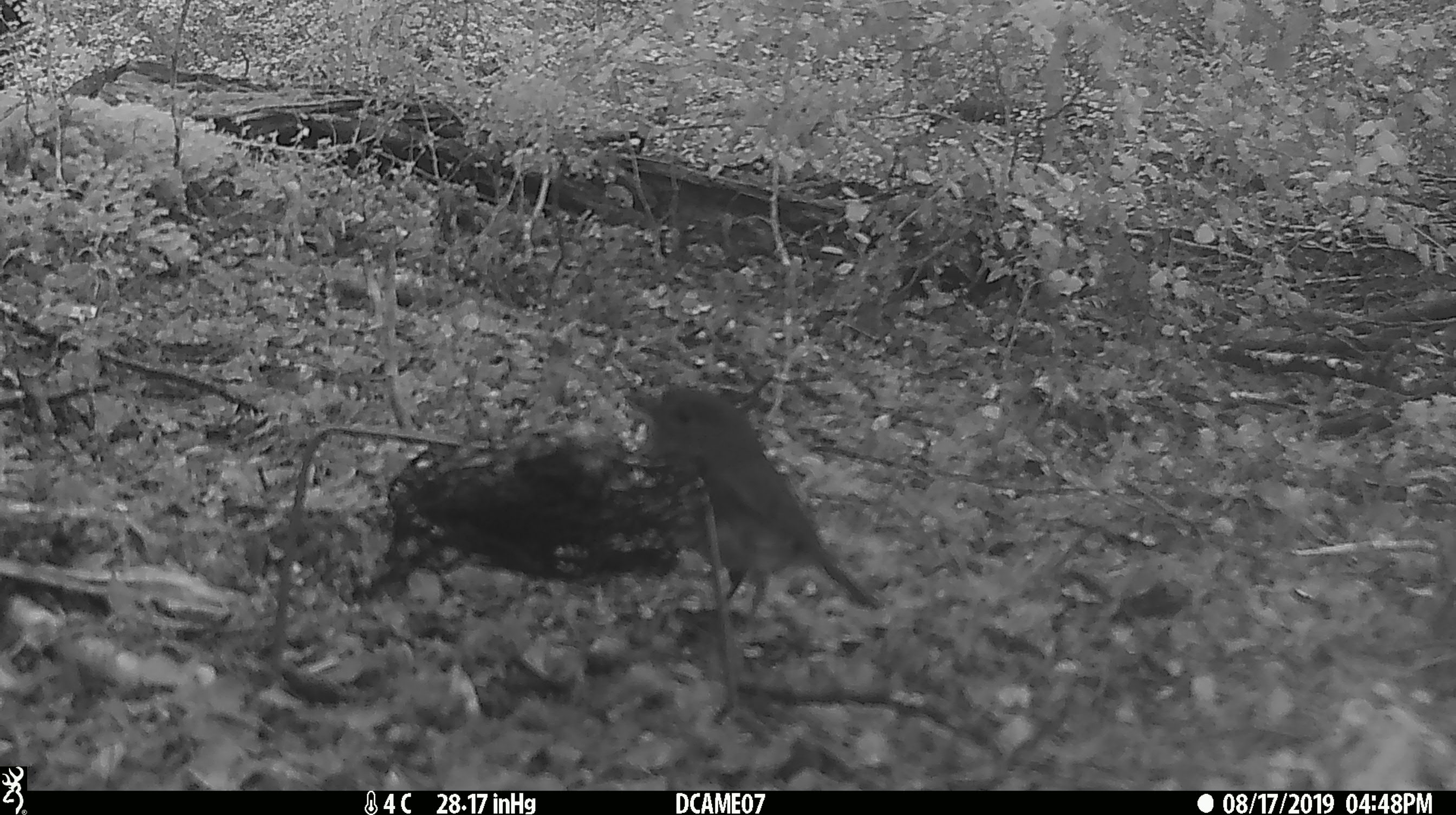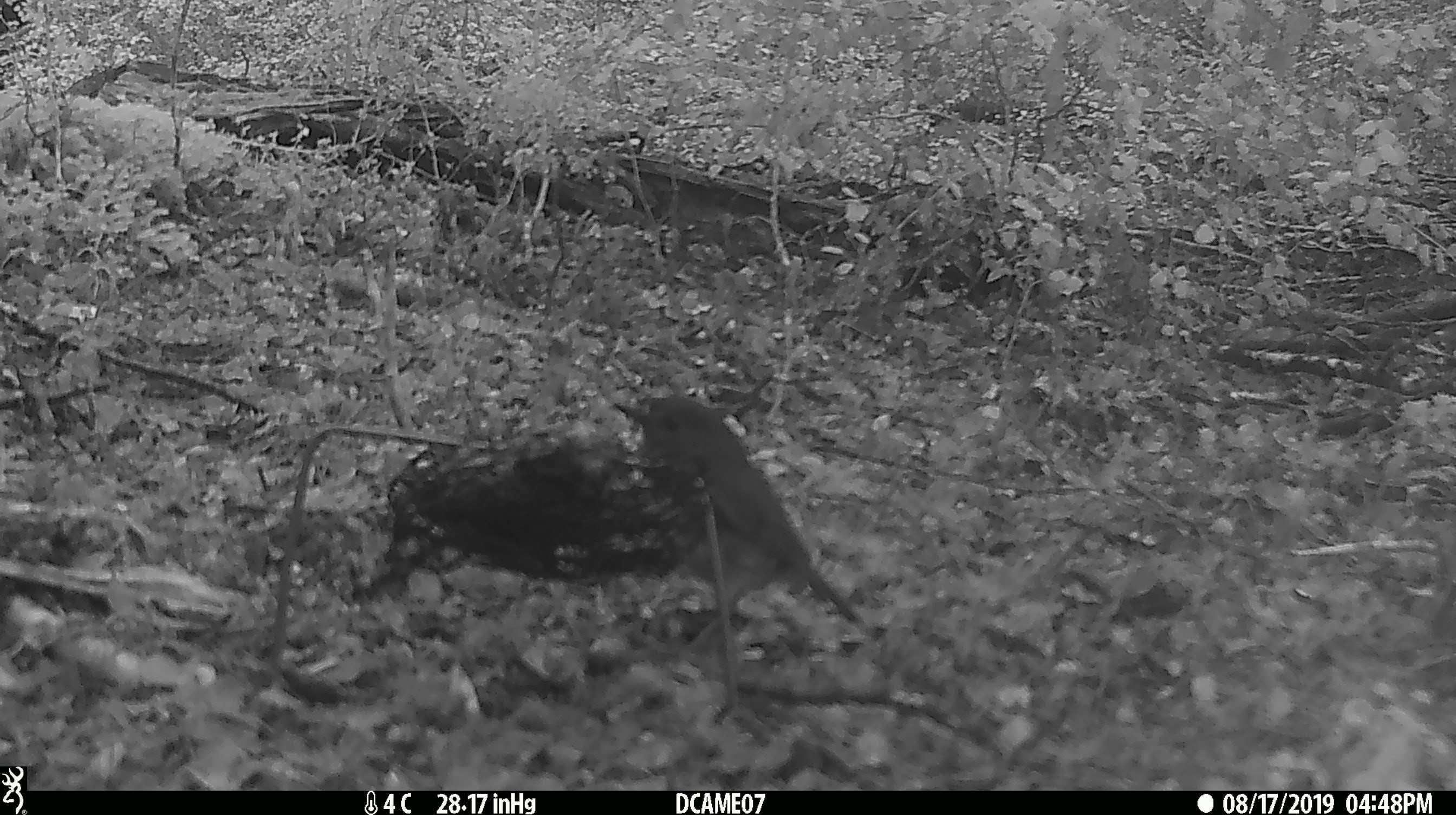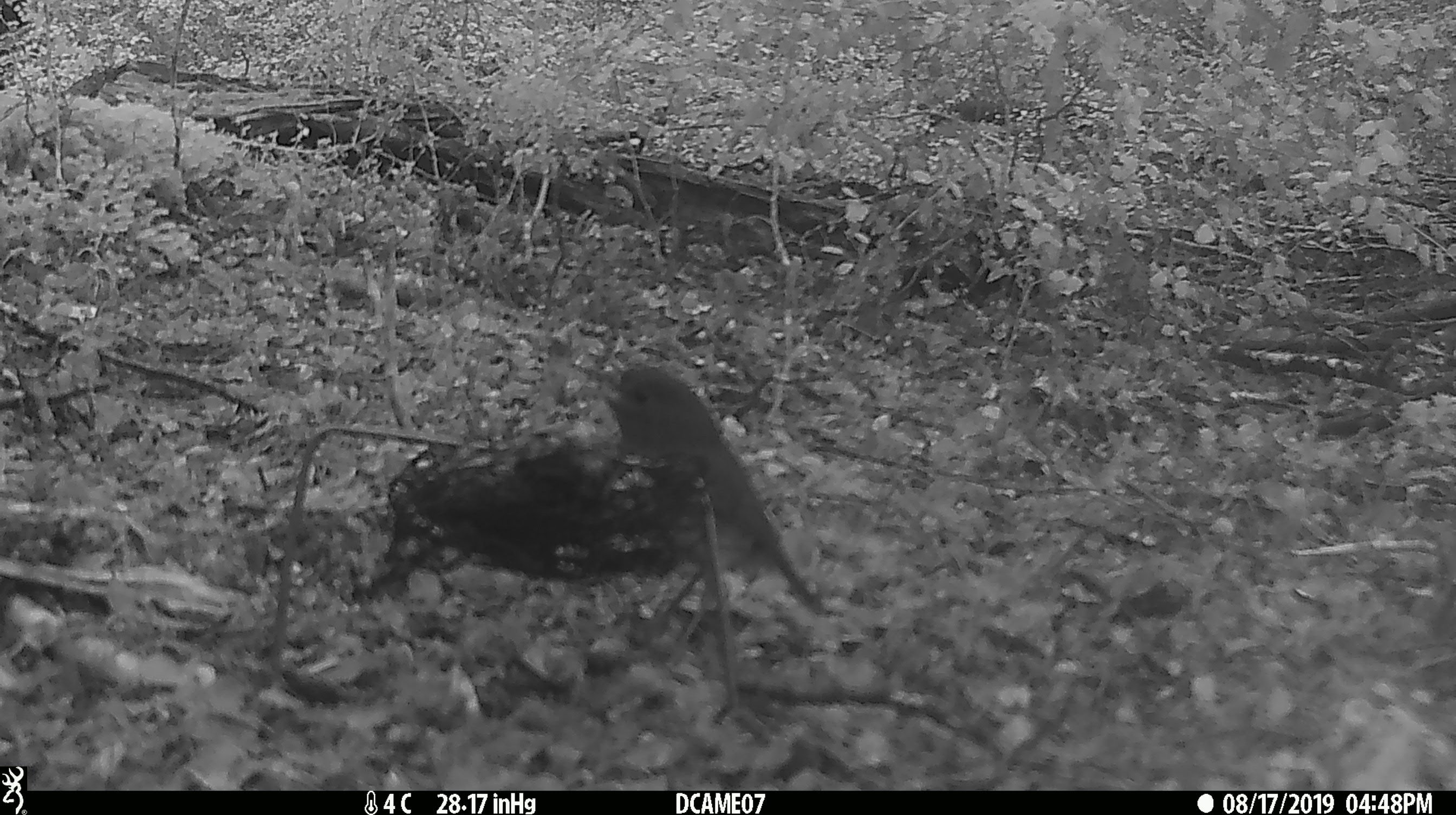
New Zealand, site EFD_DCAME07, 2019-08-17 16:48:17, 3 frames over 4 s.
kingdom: Animalia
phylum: Chordata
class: Aves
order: Passeriformes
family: Petroicidae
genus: Petroica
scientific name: Petroica australis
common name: new zealand robin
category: robin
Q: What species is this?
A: Robin (new zealand robin) (Petroica australis).